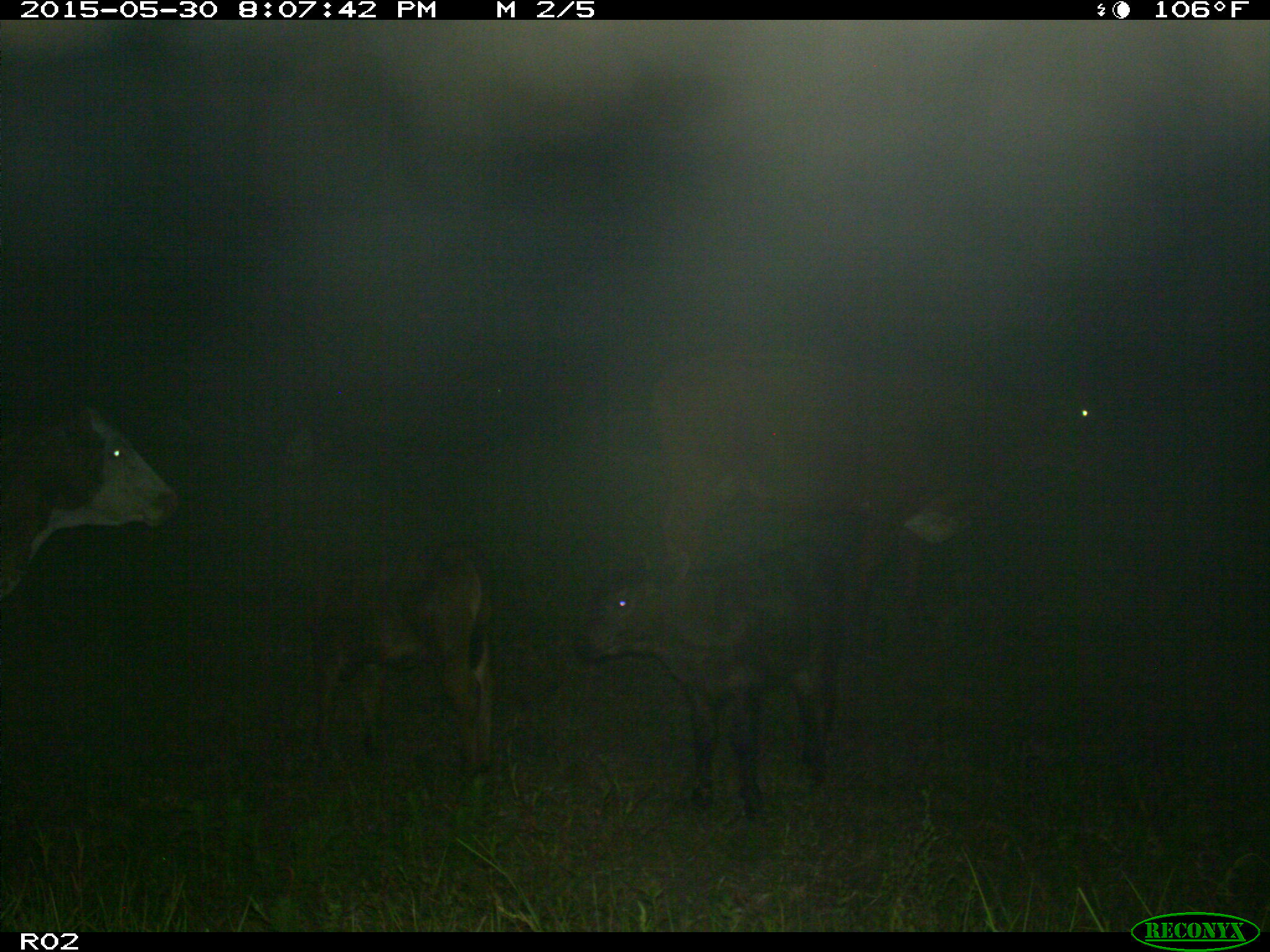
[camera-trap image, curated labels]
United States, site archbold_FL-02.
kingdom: Animalia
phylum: Chordata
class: Mammalia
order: Artiodactyla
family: Bovidae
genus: Bos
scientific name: Bos taurus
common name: domestic cow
Bos taurus (domestic cow).